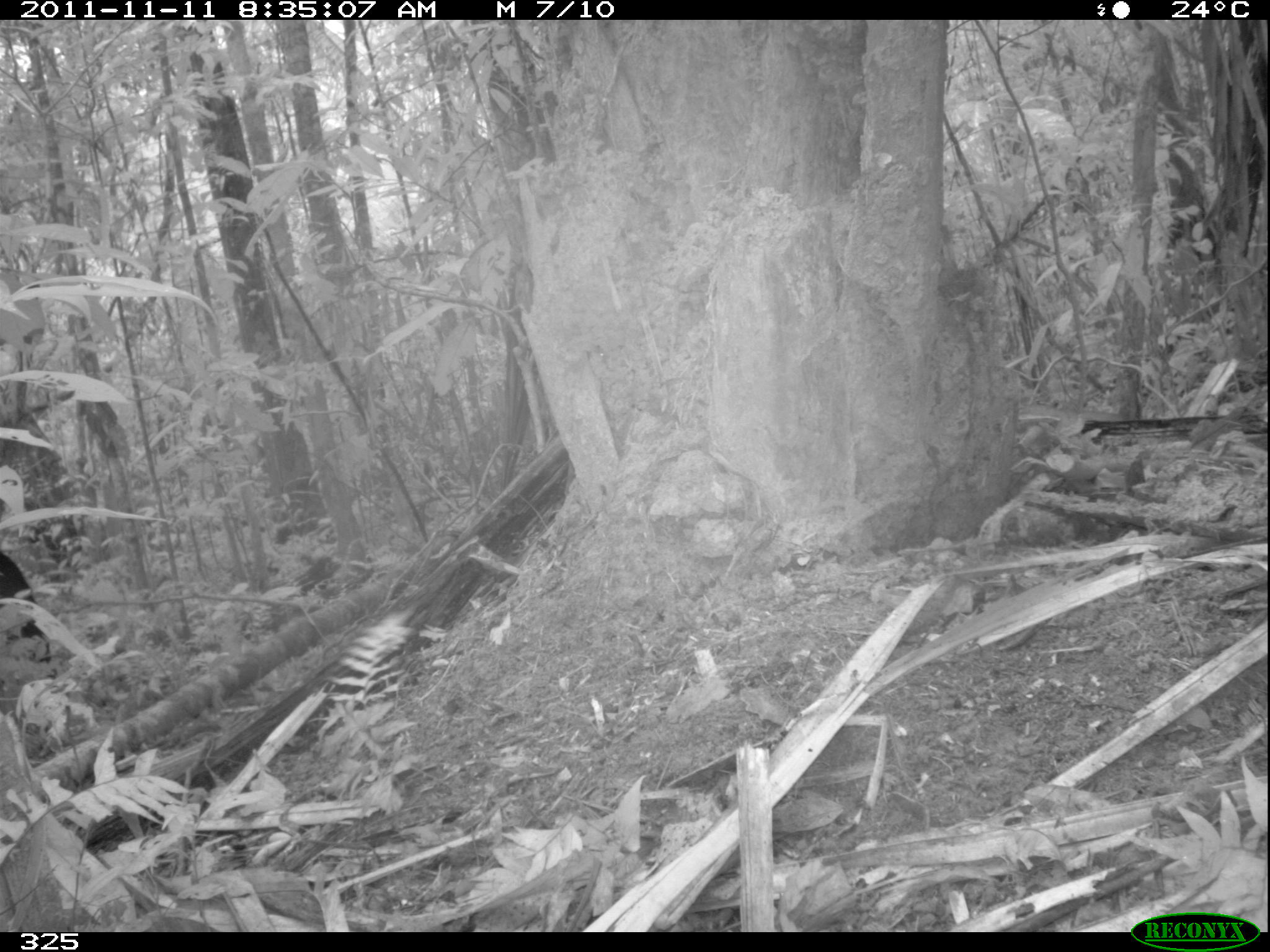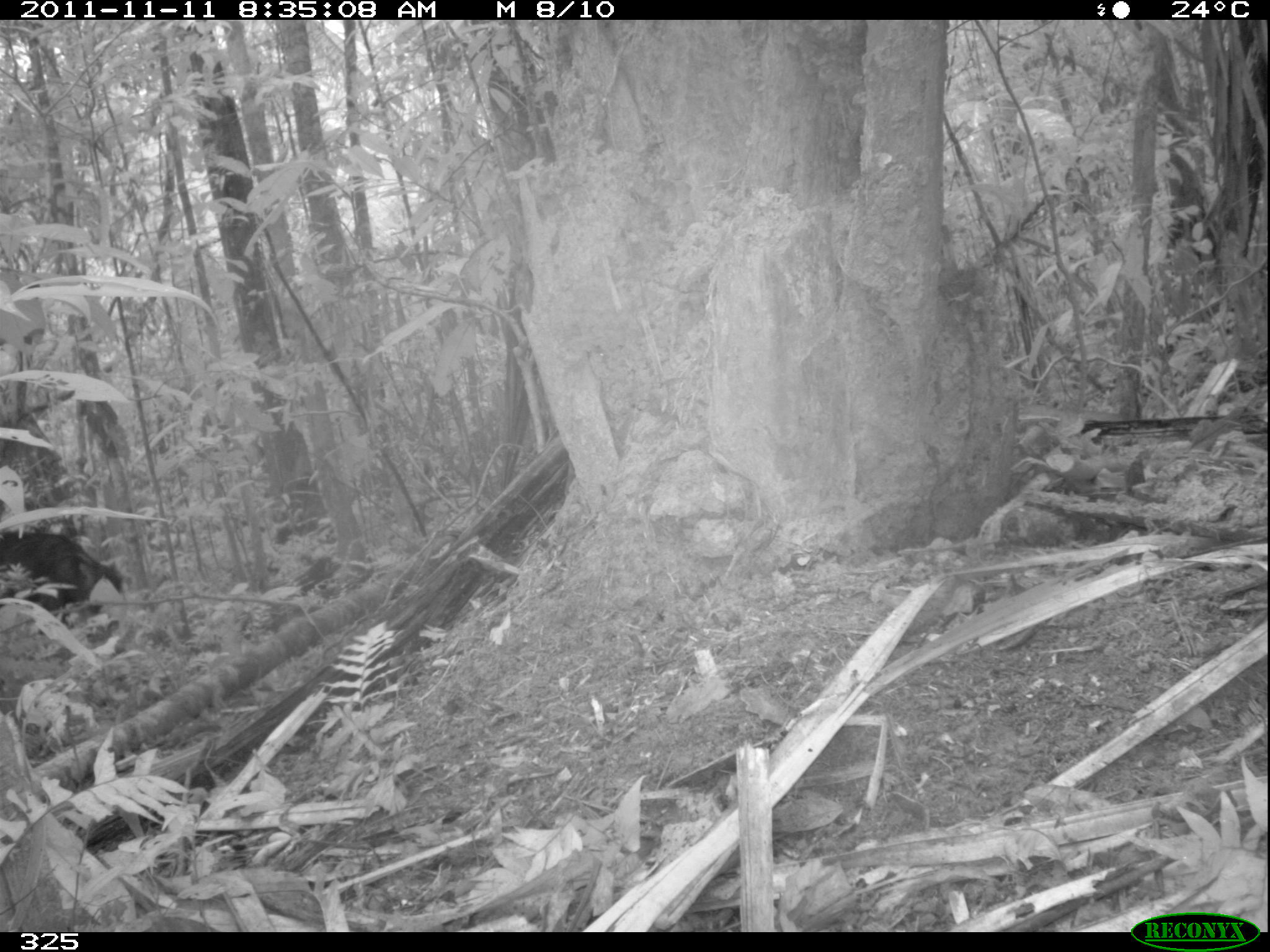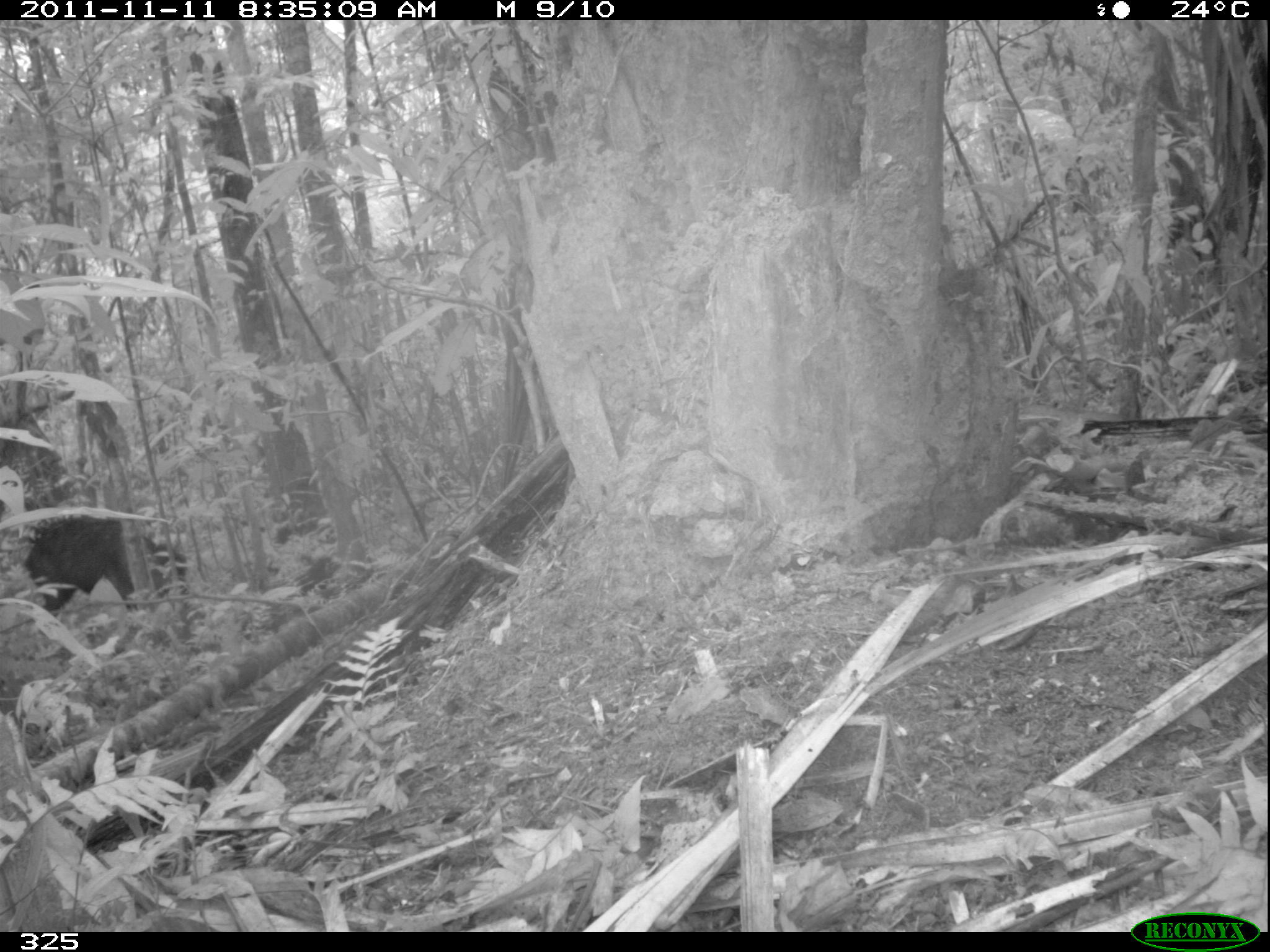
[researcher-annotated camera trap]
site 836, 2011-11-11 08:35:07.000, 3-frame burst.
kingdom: Animalia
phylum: Chordata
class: Mammalia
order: Artiodactyla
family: Tayassuidae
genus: Tayassu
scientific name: Tayassu pecari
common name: white-lipped peccary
Tayassu pecari (white-lipped peccary).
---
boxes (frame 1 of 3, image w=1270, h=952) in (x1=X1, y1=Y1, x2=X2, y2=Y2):
tayassu pecari: (x1=0, y1=549, x2=55, y2=697)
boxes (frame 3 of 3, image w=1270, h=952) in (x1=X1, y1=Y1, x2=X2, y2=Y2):
tayassu pecari: (x1=22, y1=513, x2=197, y2=616)